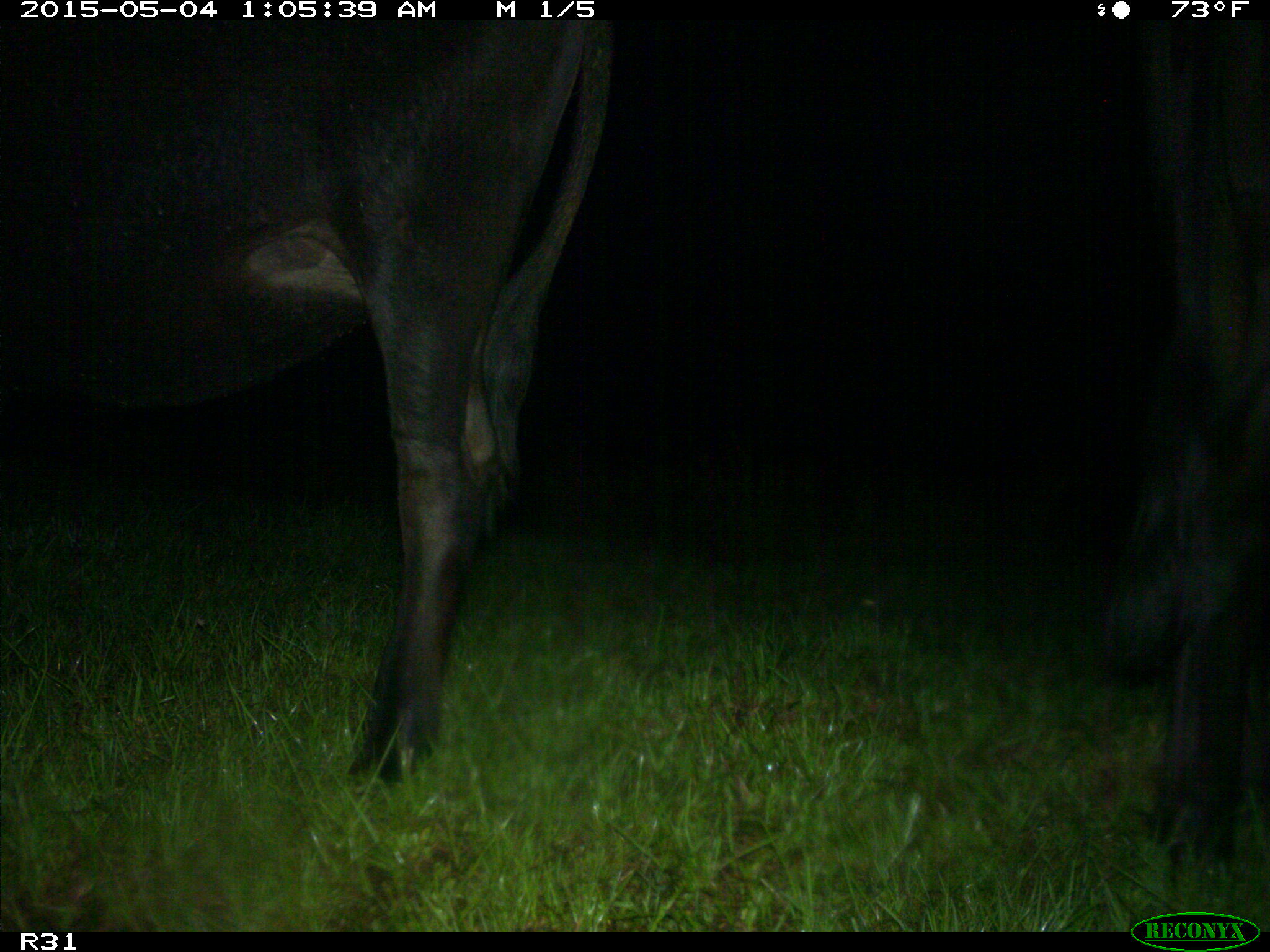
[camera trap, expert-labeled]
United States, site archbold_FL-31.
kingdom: Animalia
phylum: Chordata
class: Mammalia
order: Artiodactyla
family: Bovidae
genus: Bos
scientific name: Bos taurus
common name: domestic cow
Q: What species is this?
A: Bos taurus (domestic cow).